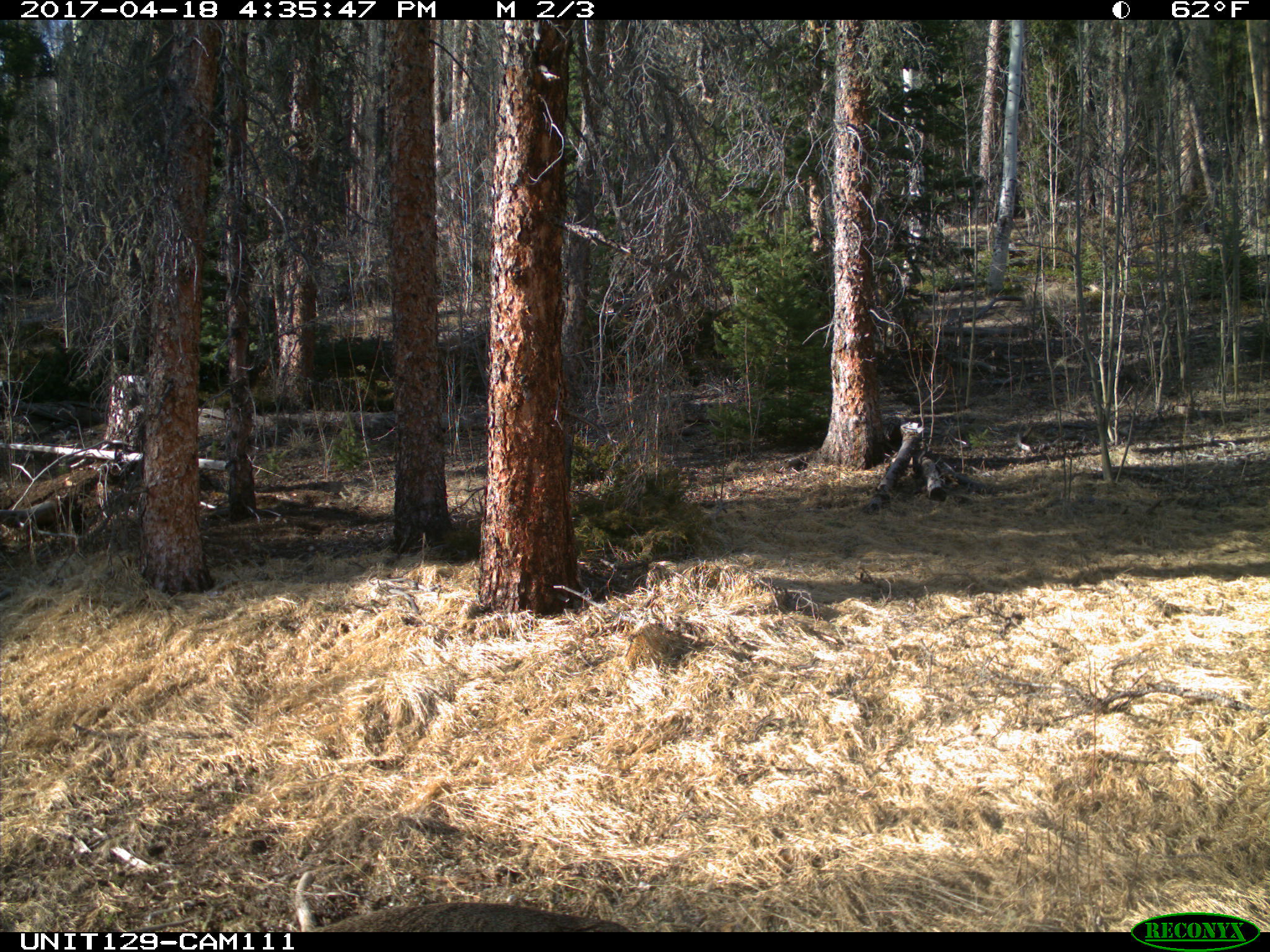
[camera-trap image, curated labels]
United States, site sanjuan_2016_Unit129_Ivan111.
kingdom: Animalia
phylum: Chordata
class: Mammalia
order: Artiodactyla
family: Cervidae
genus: Odocoileus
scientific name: Odocoileus hemionus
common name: mule deer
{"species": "Odocoileus hemionus (mule deer)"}